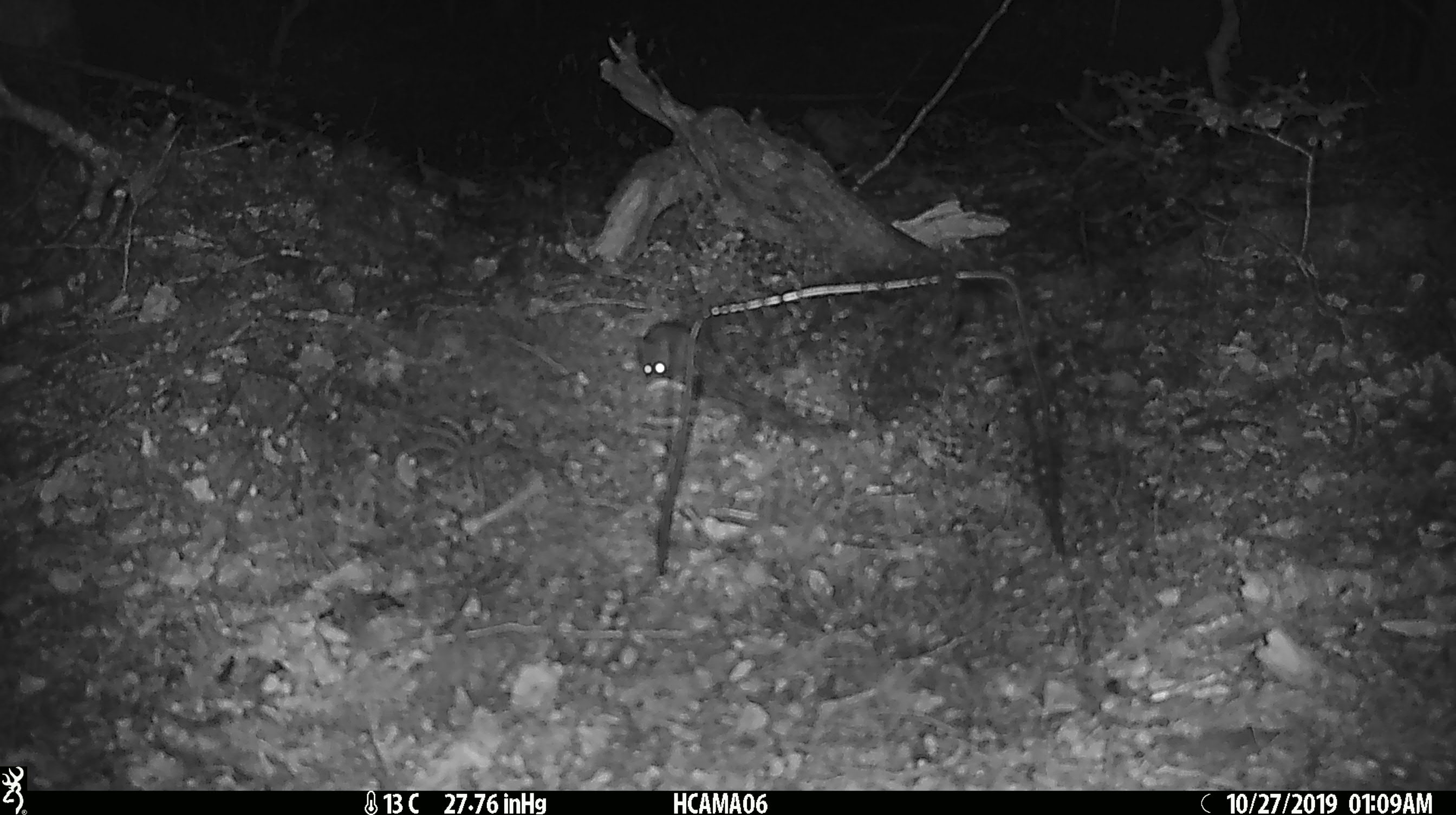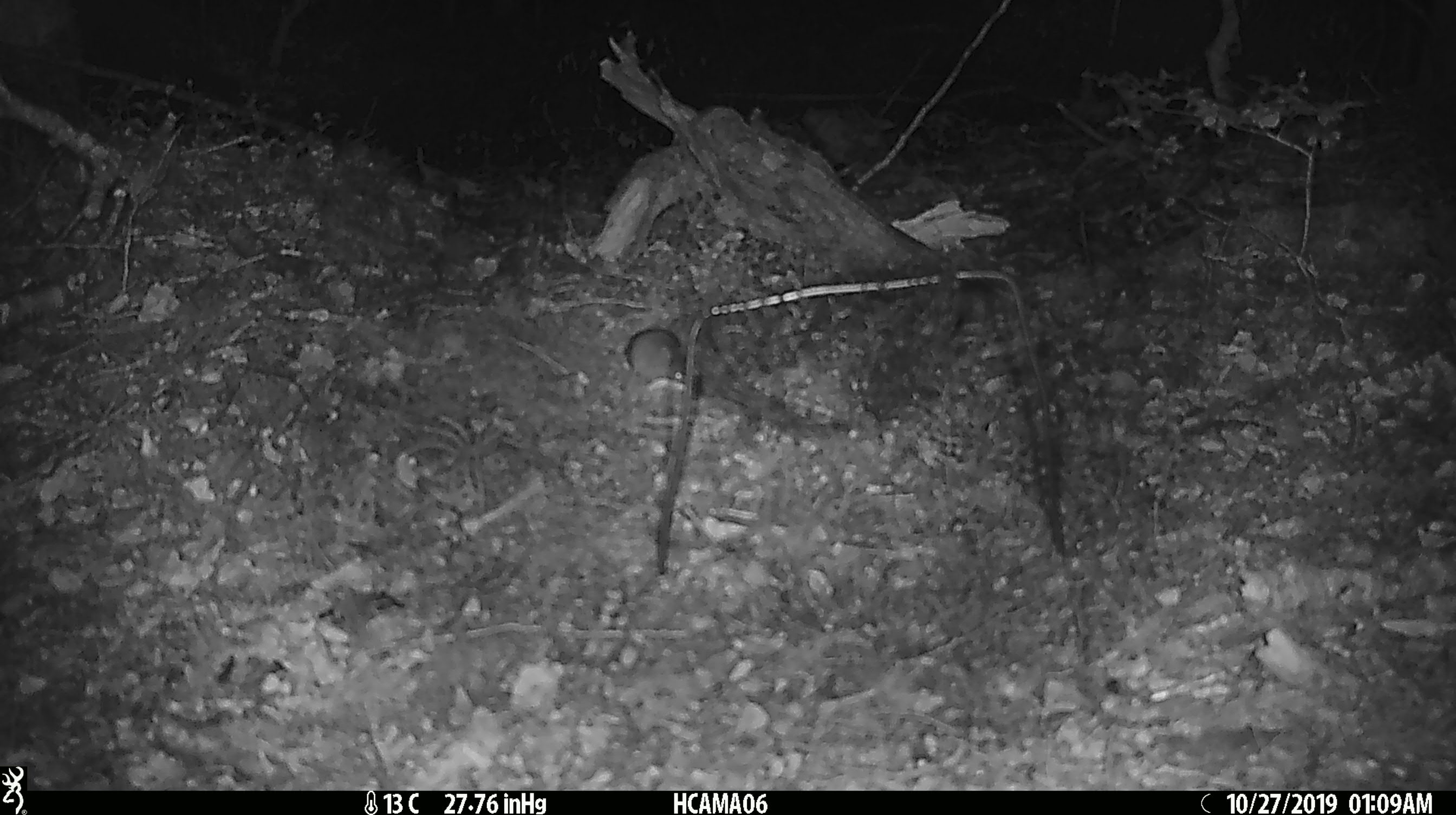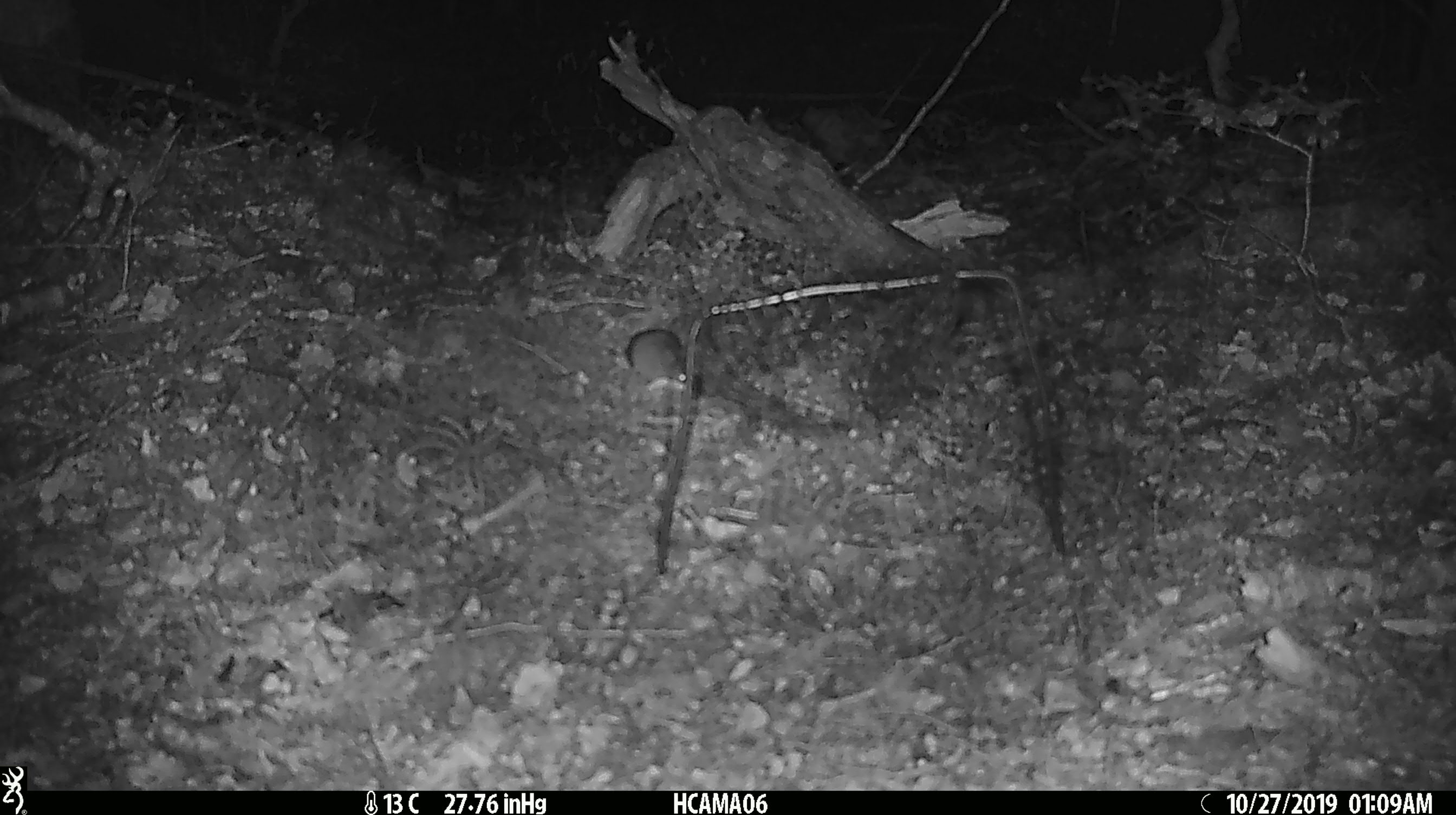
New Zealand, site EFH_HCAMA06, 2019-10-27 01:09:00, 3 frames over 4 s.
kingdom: Animalia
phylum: Chordata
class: Mammalia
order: Rodentia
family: Muridae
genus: Mus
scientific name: Mus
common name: mouse